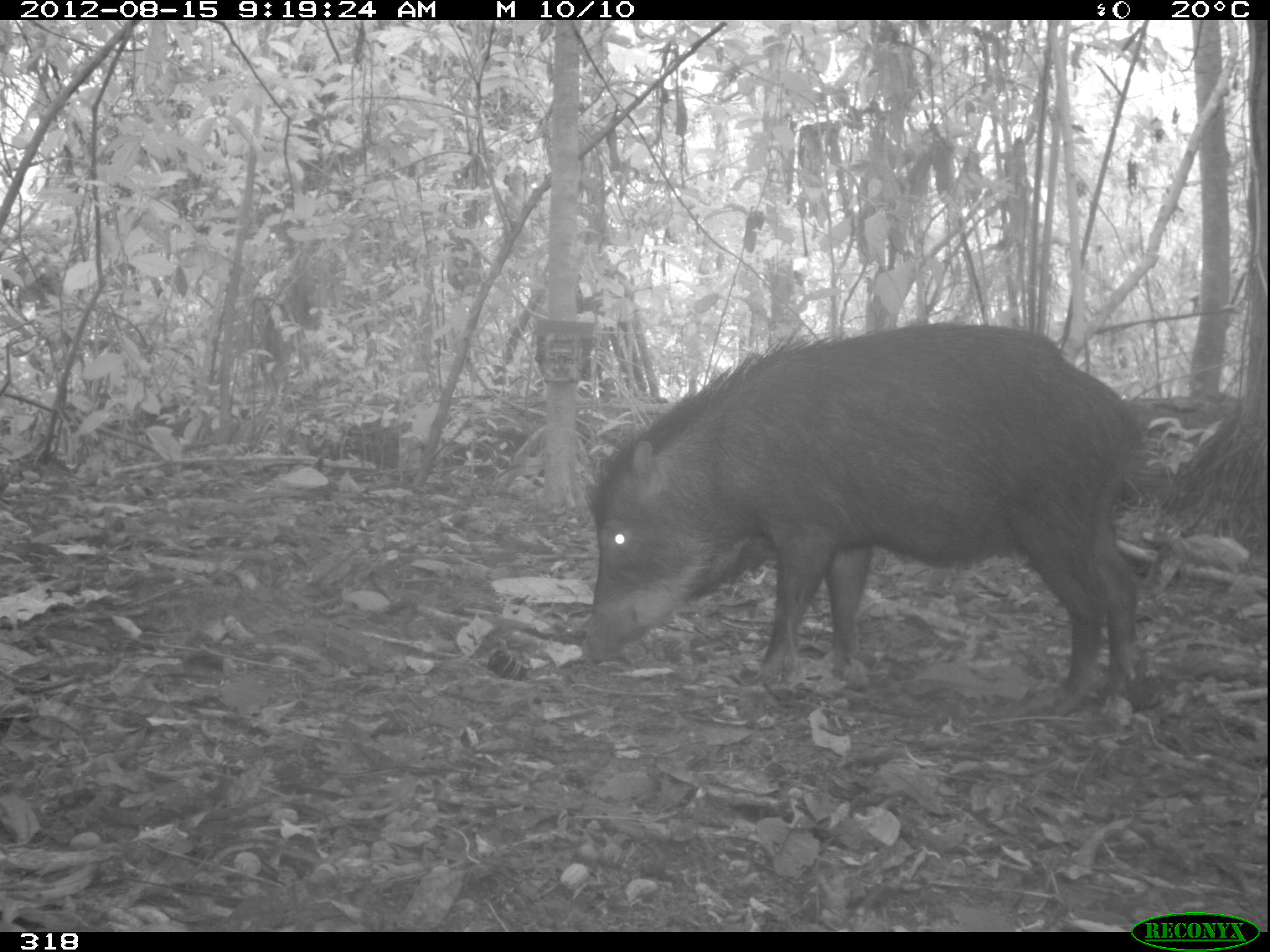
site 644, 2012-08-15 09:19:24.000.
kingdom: Animalia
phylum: Chordata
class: Mammalia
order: Artiodactyla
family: Tayassuidae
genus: Tayassu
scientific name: Tayassu pecari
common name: white-lipped peccary